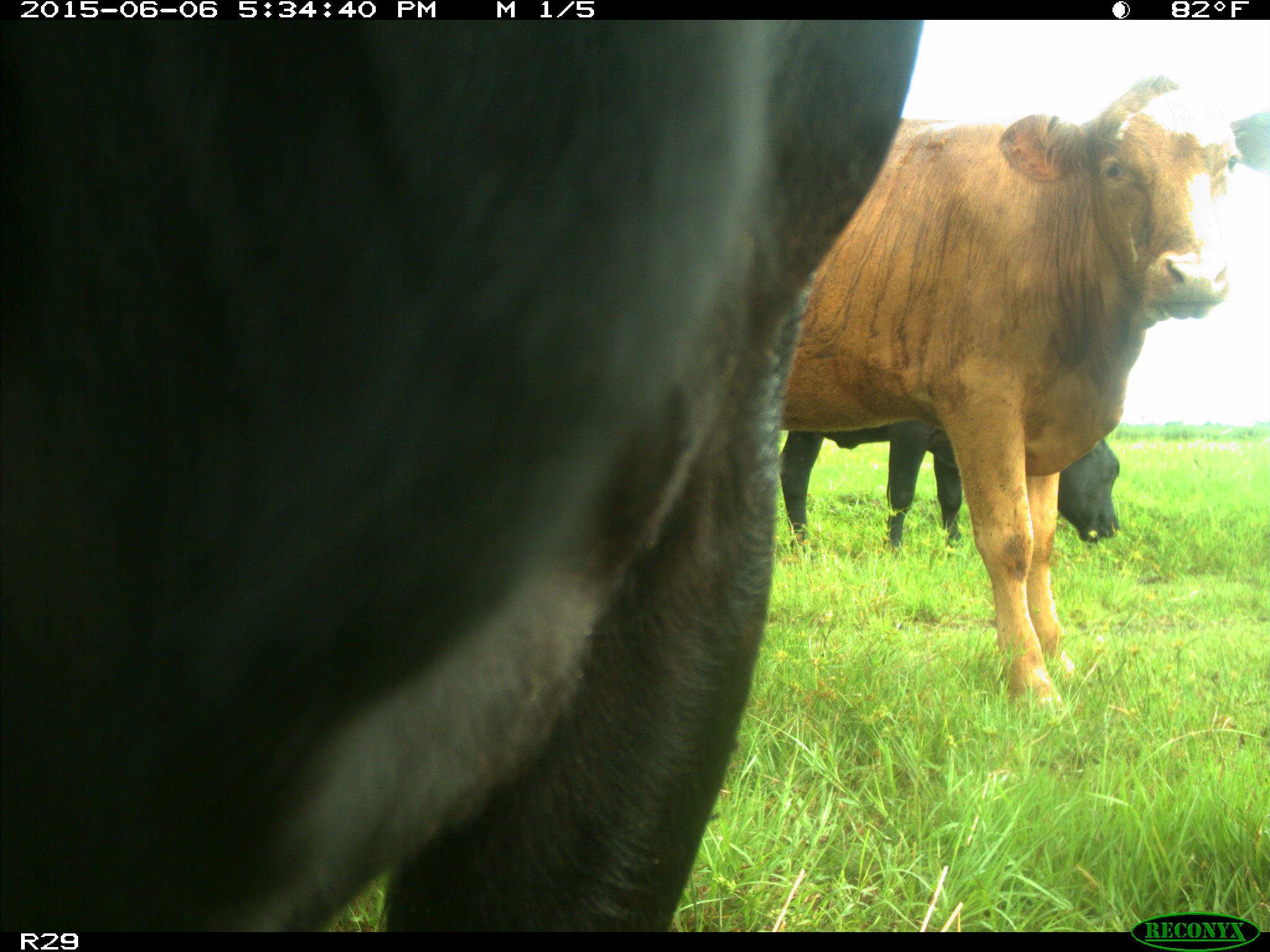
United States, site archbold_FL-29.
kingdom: Animalia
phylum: Chordata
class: Mammalia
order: Artiodactyla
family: Bovidae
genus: Bos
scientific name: Bos taurus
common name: domestic cow